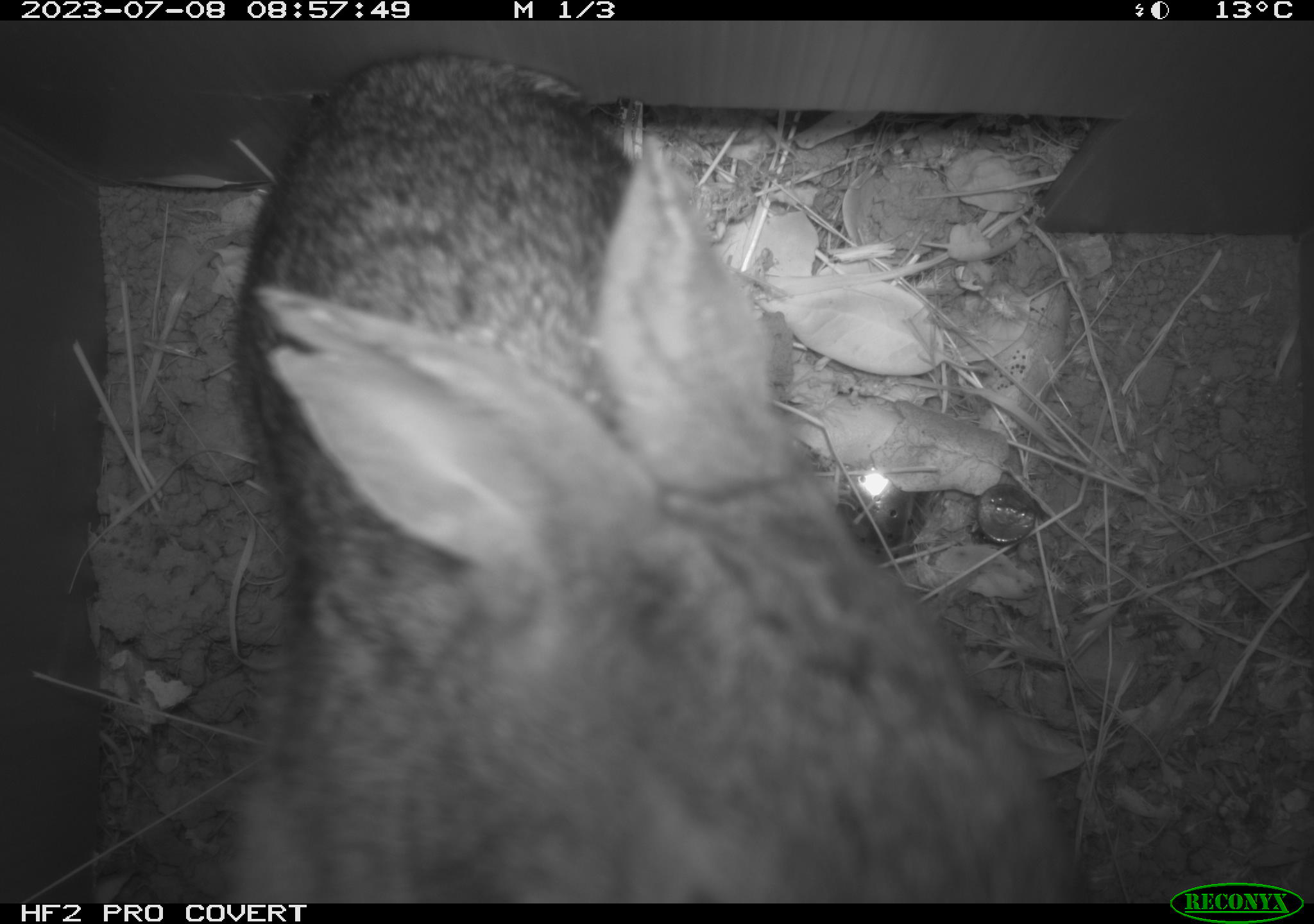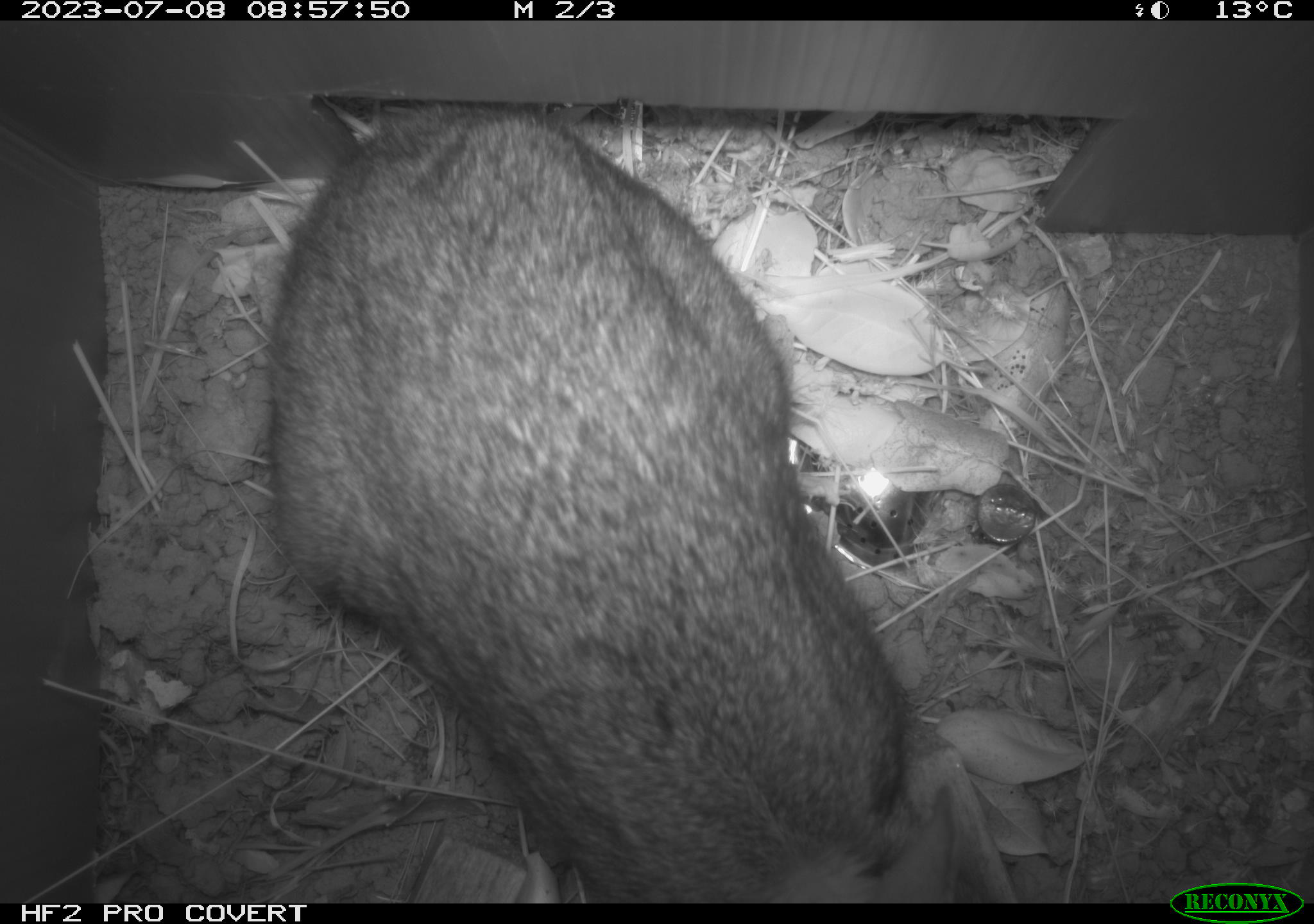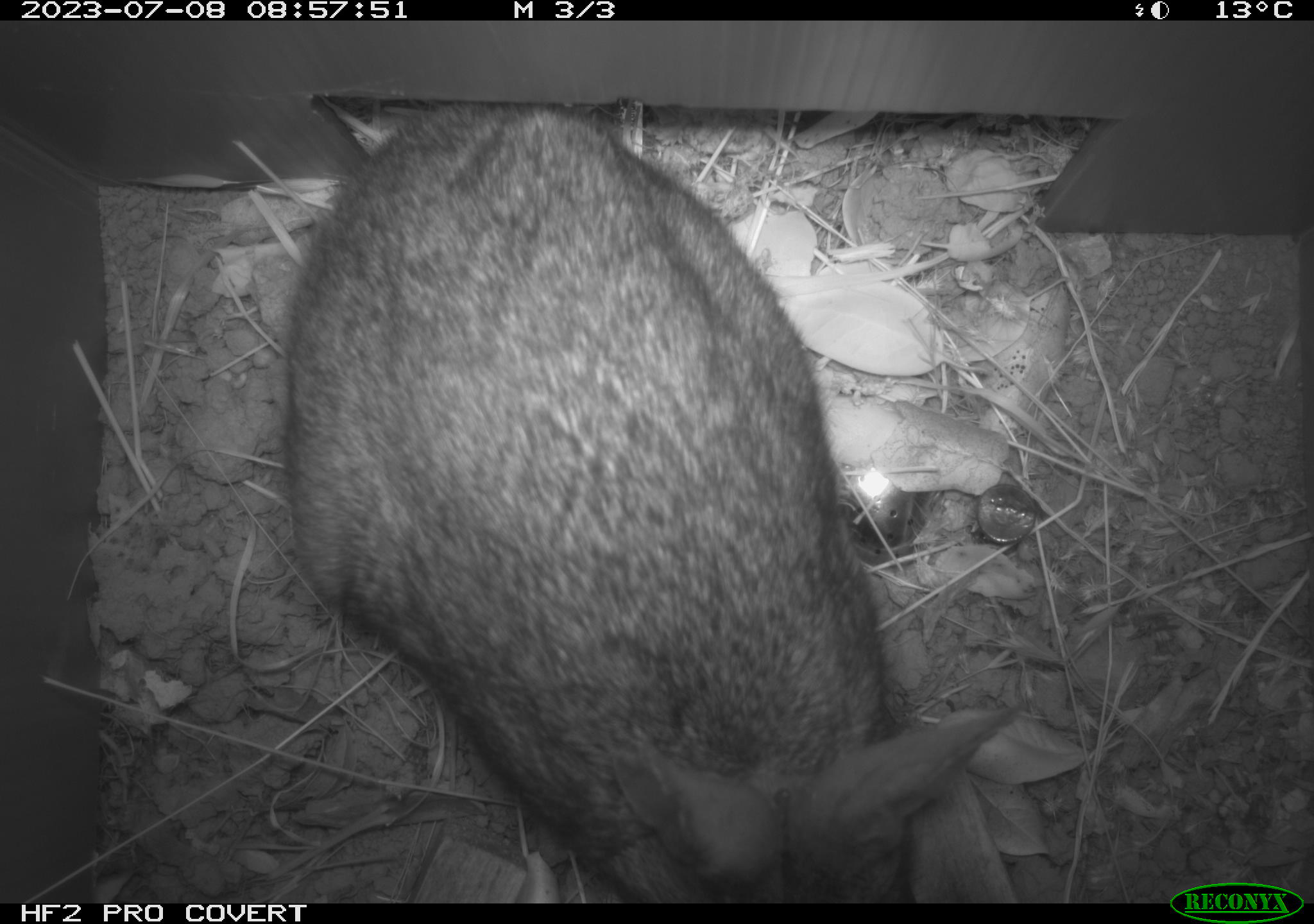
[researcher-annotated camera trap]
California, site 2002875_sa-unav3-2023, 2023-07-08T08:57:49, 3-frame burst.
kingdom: Animalia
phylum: Chordata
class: Mammalia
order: Lagomorpha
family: Leporidae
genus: Sylvilagus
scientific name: Sylvilagus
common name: cottontail rabbits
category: sylvilagus species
Sylvilagus species (cottontail rabbits) (Sylvilagus).